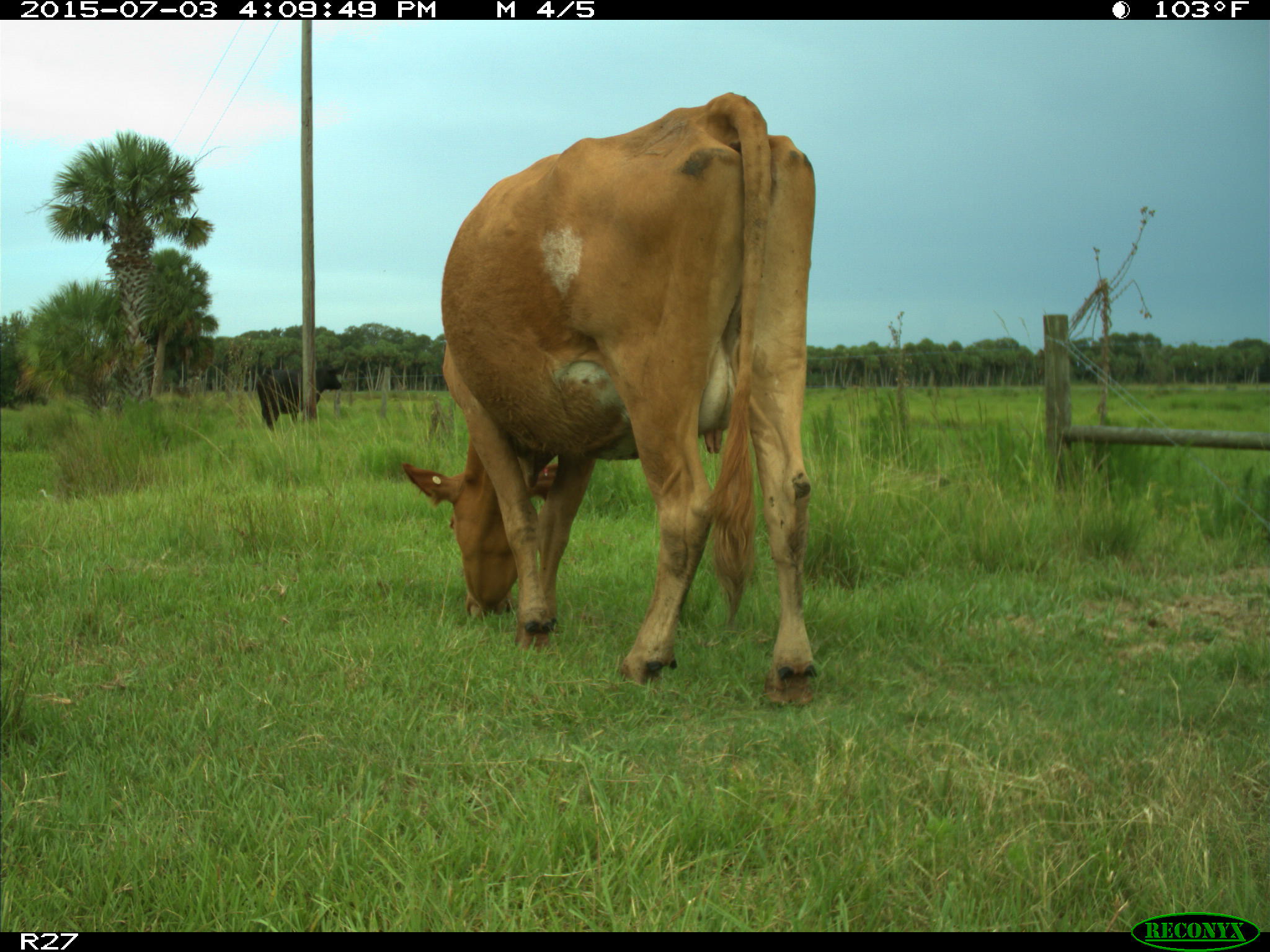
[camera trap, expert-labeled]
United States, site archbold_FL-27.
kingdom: Animalia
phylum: Chordata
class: Mammalia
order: Artiodactyla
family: Bovidae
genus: Bos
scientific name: Bos taurus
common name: domestic cow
Bos taurus (domestic cow).